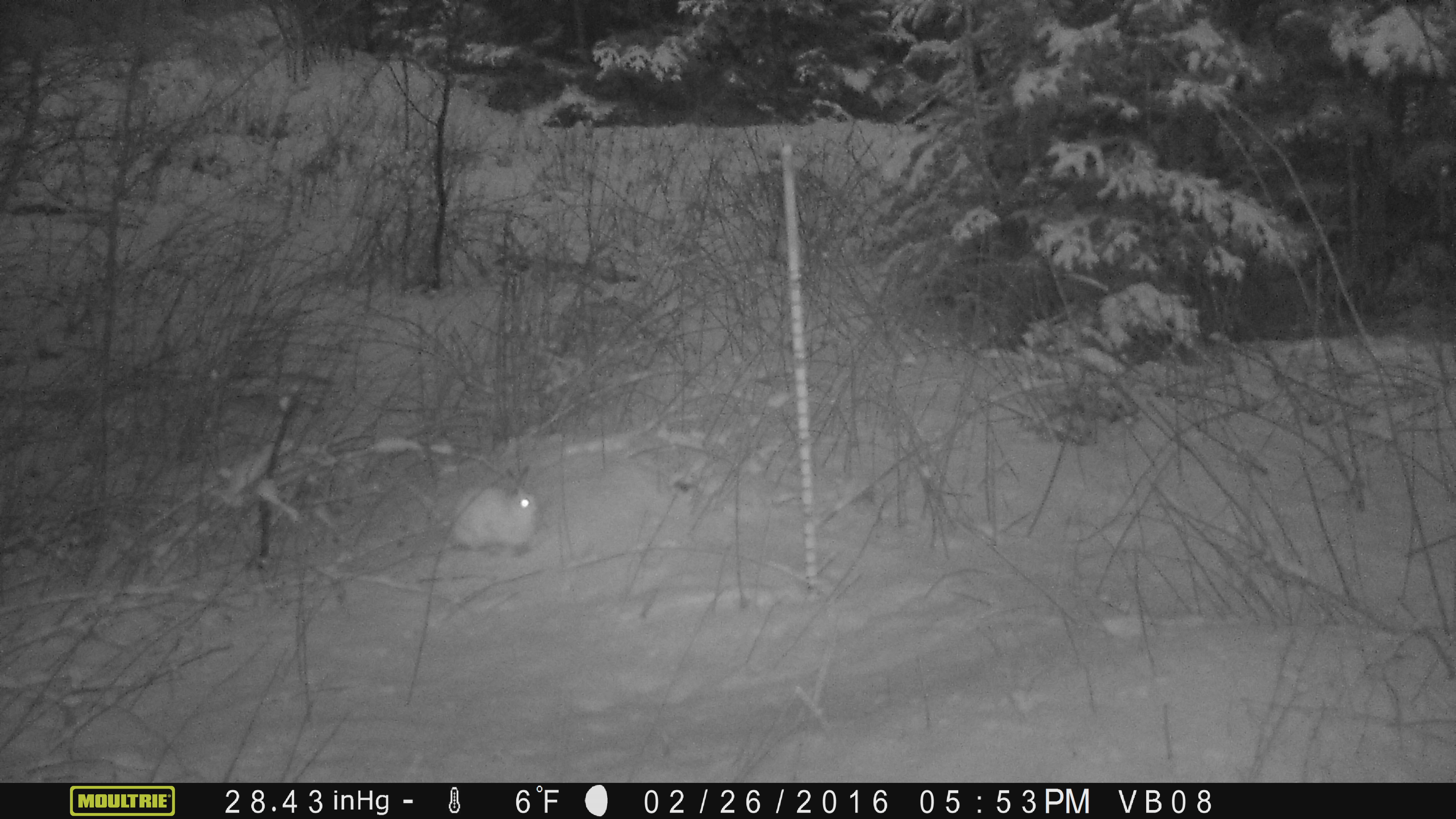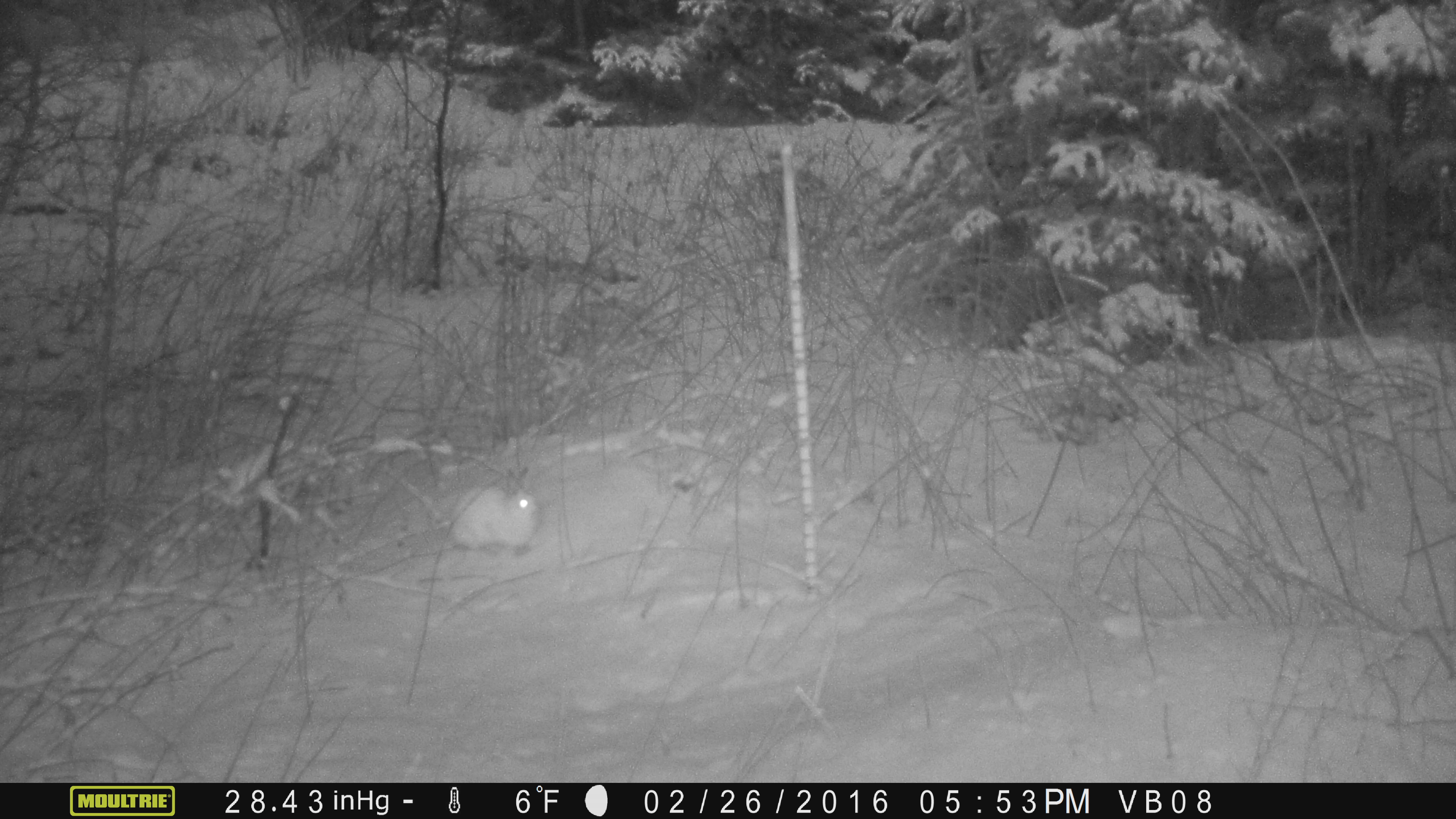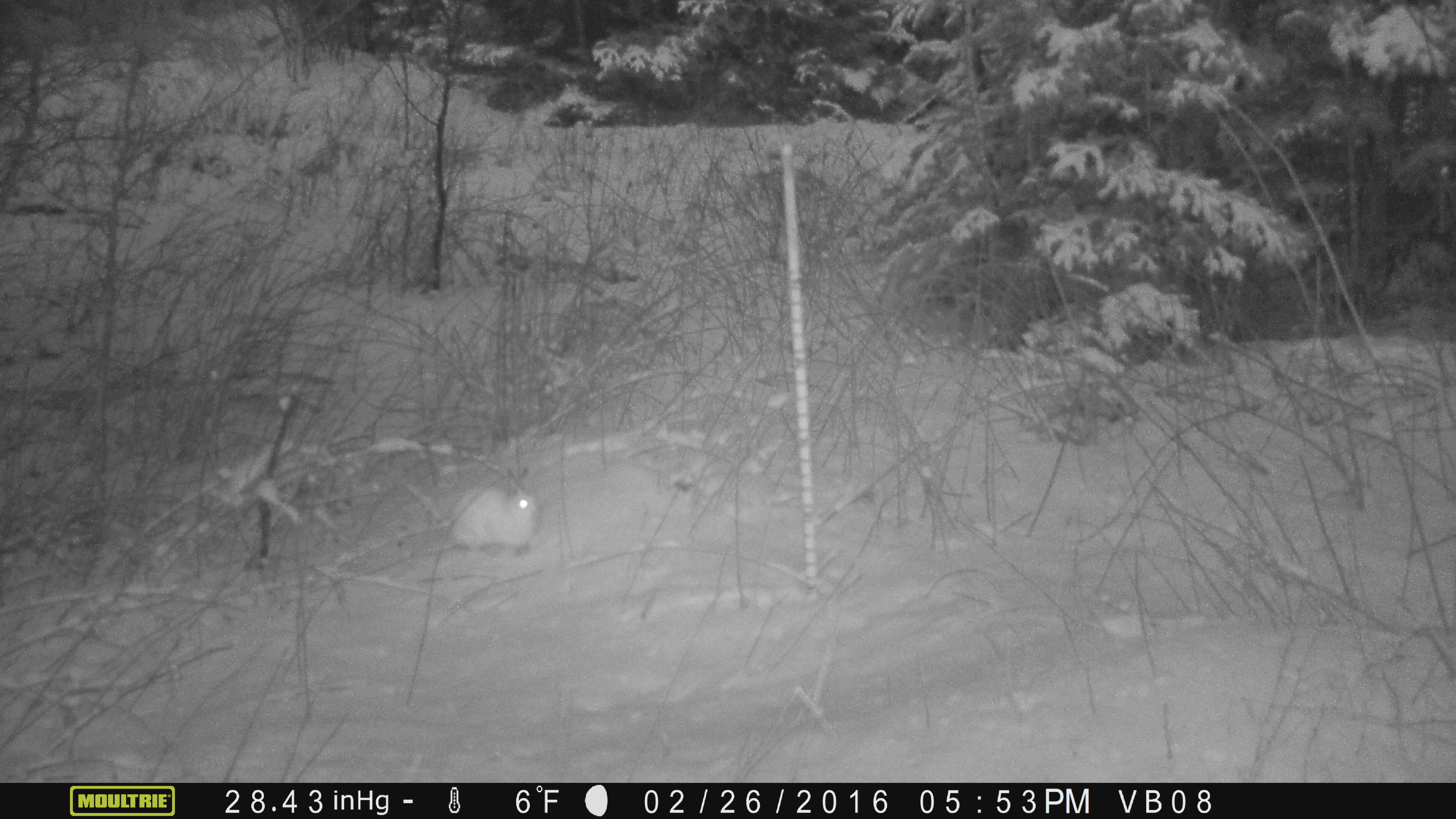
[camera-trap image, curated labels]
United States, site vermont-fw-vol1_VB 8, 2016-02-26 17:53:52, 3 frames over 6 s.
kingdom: Animalia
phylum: Chordata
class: Mammalia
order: Lagomorpha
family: Leporidae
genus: Lepus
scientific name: Lepus americanus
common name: snowshoe hare